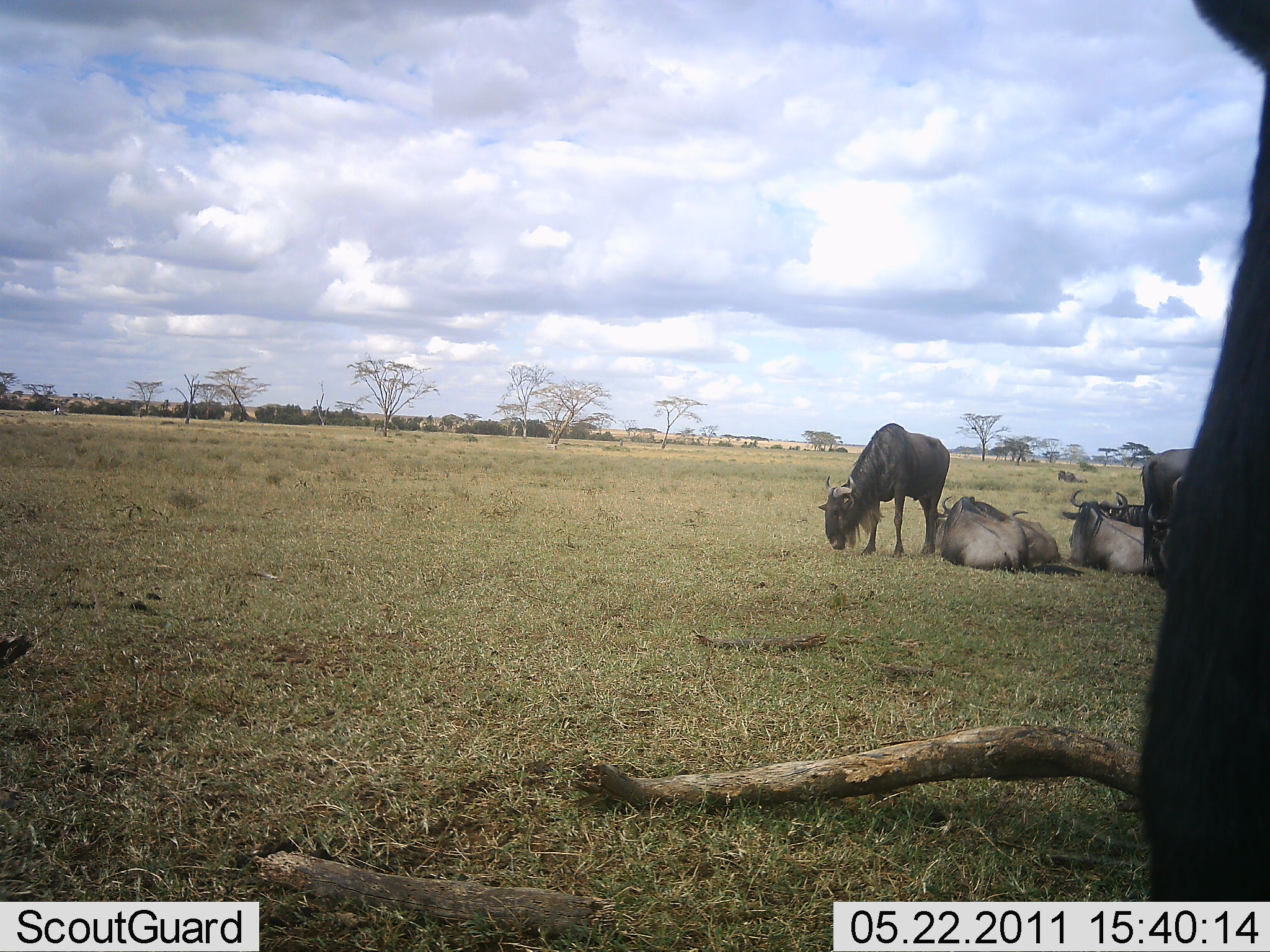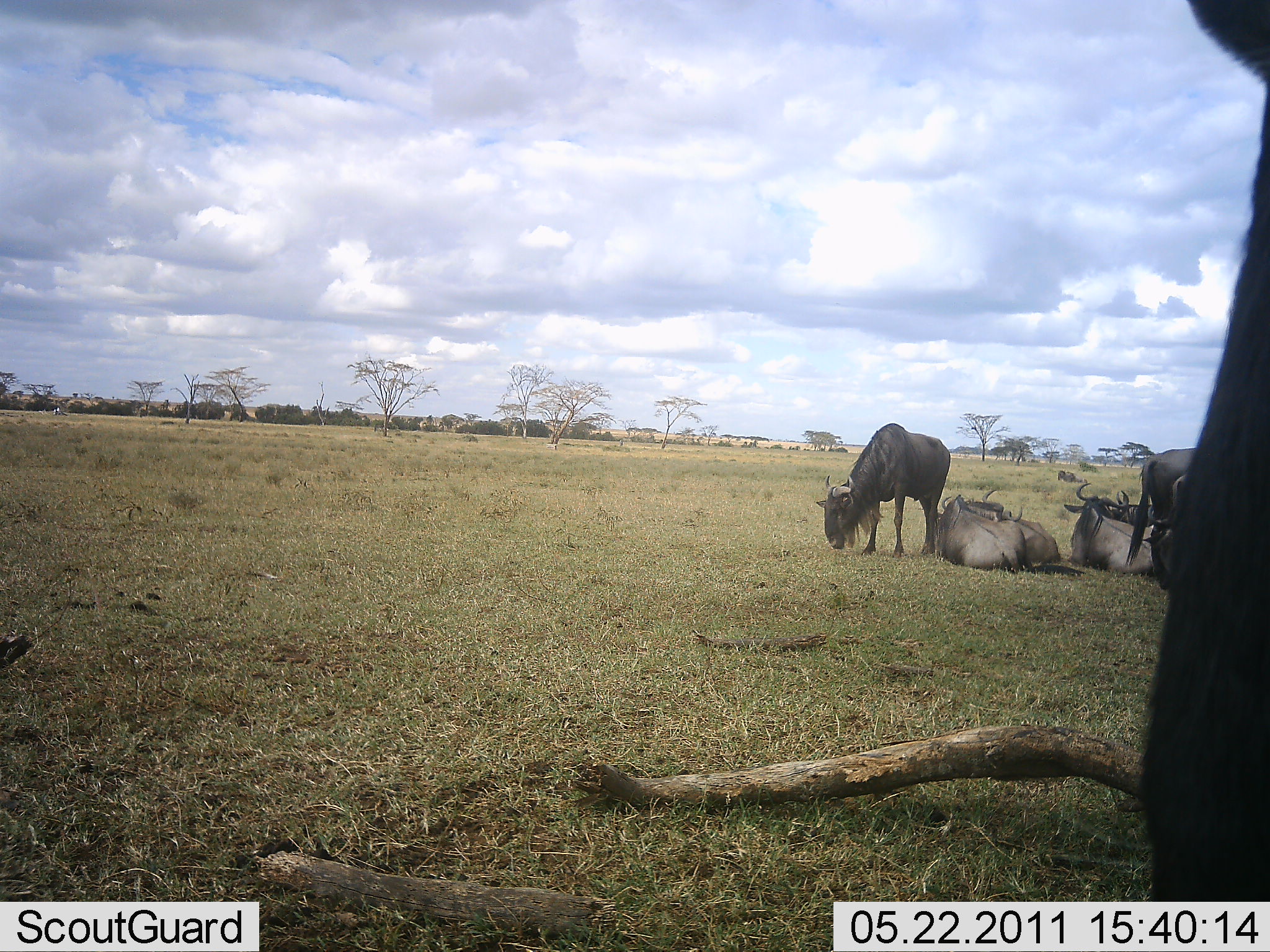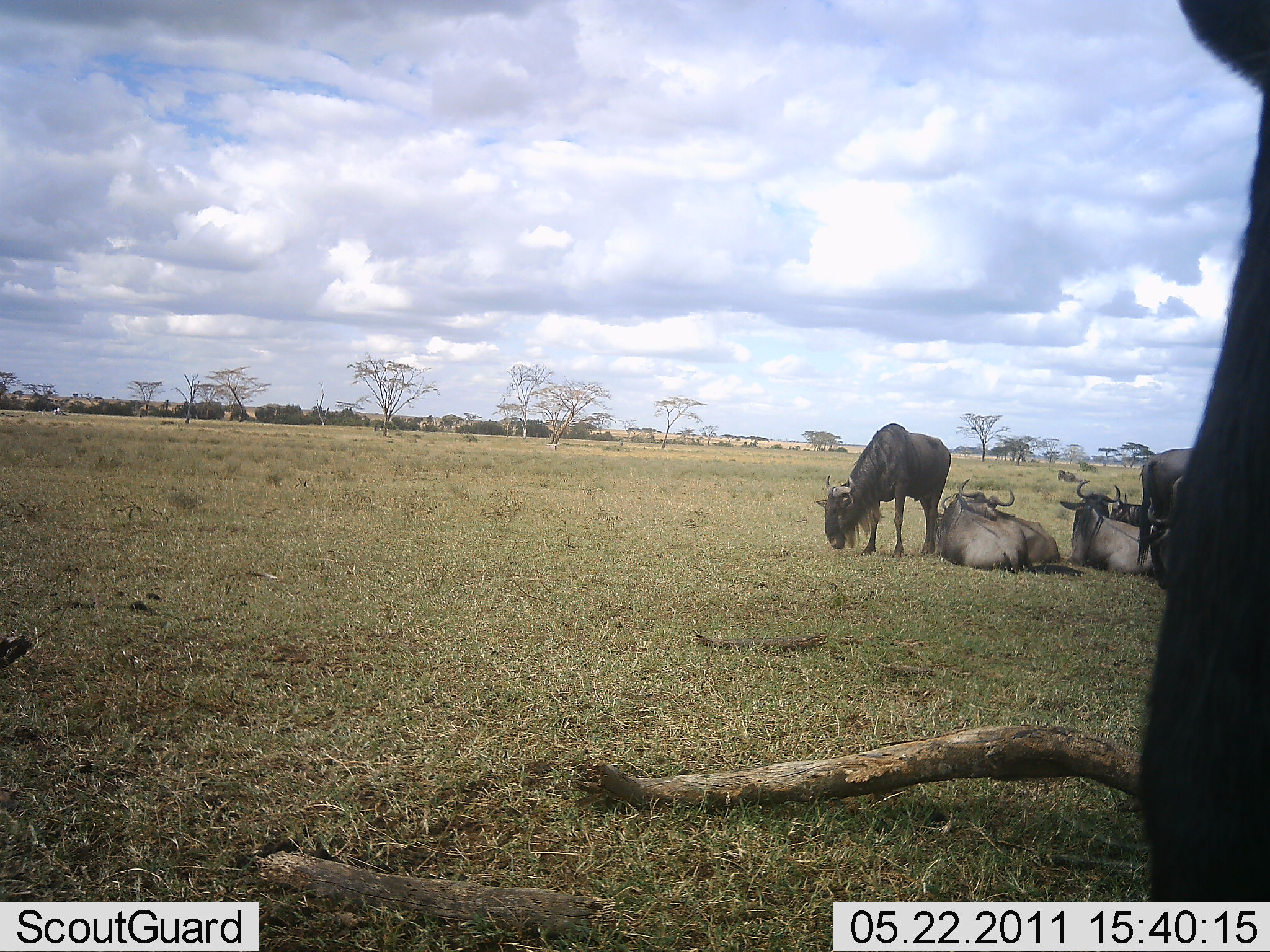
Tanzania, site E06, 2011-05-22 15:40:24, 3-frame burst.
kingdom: Animalia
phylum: Chordata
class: Mammalia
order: Artiodactyla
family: Bovidae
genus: Connochaetes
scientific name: Connochaetes taurinus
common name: blue wildebeest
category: wildebeest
Wildebeest (blue wildebeest) (Connochaetes taurinus), count 7. Behavior (volunteer vote fractions): standing 42%, resting 100%, moving 0%, interacting 0%. Young present (vote fraction): 0%. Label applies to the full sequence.